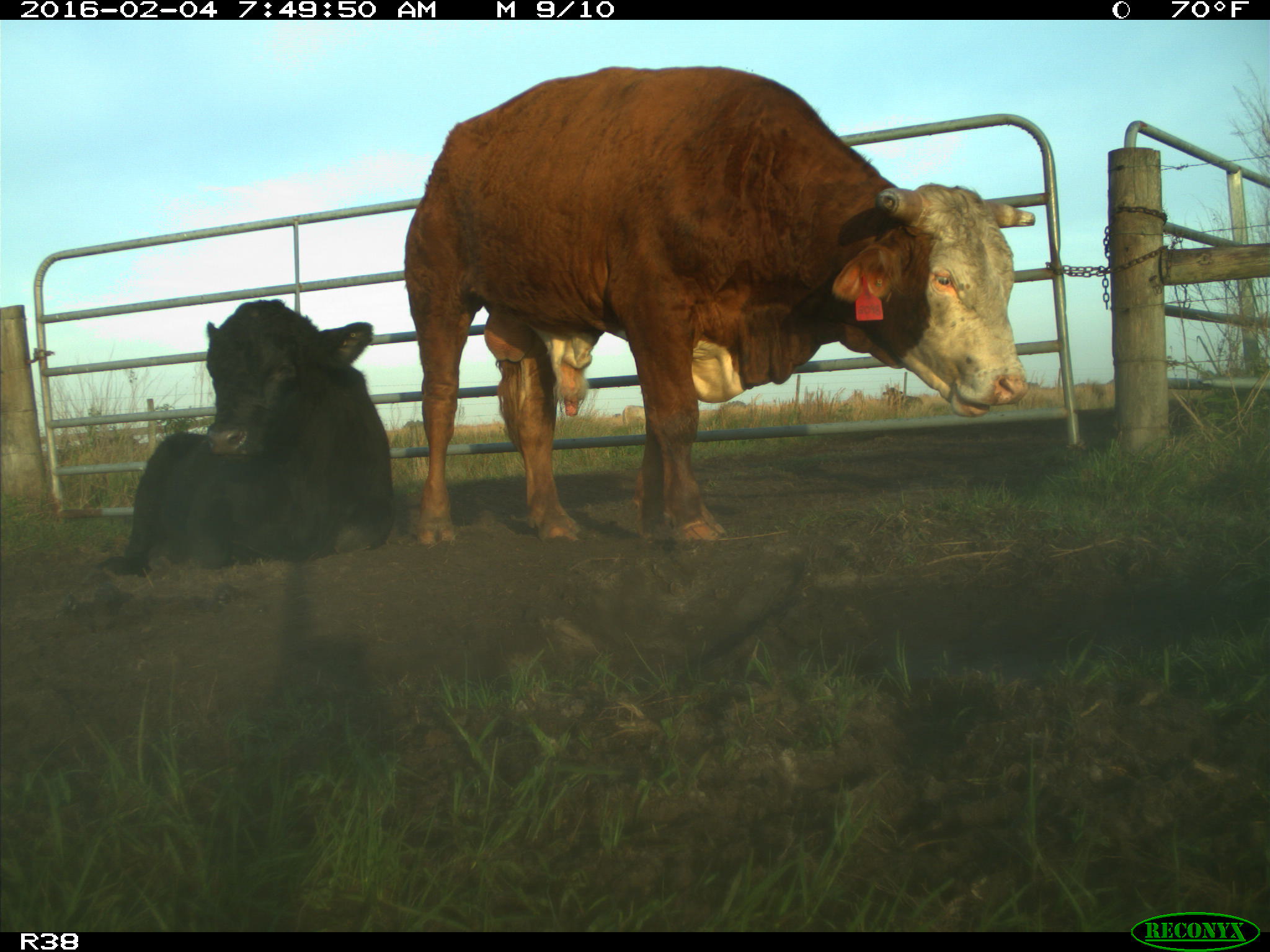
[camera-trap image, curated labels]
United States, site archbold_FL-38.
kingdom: Animalia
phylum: Chordata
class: Mammalia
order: Artiodactyla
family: Bovidae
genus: Bos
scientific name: Bos taurus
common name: domestic cow